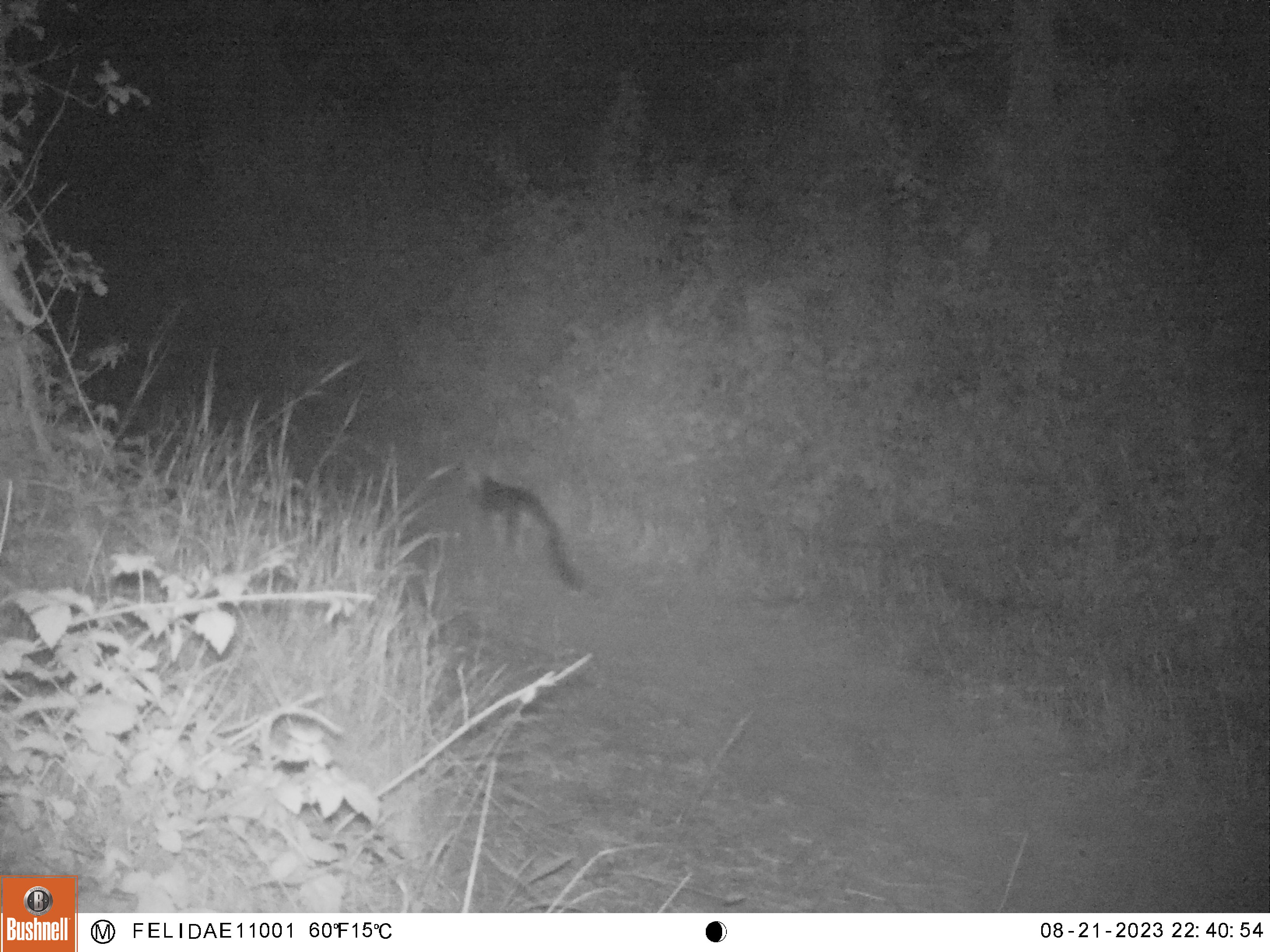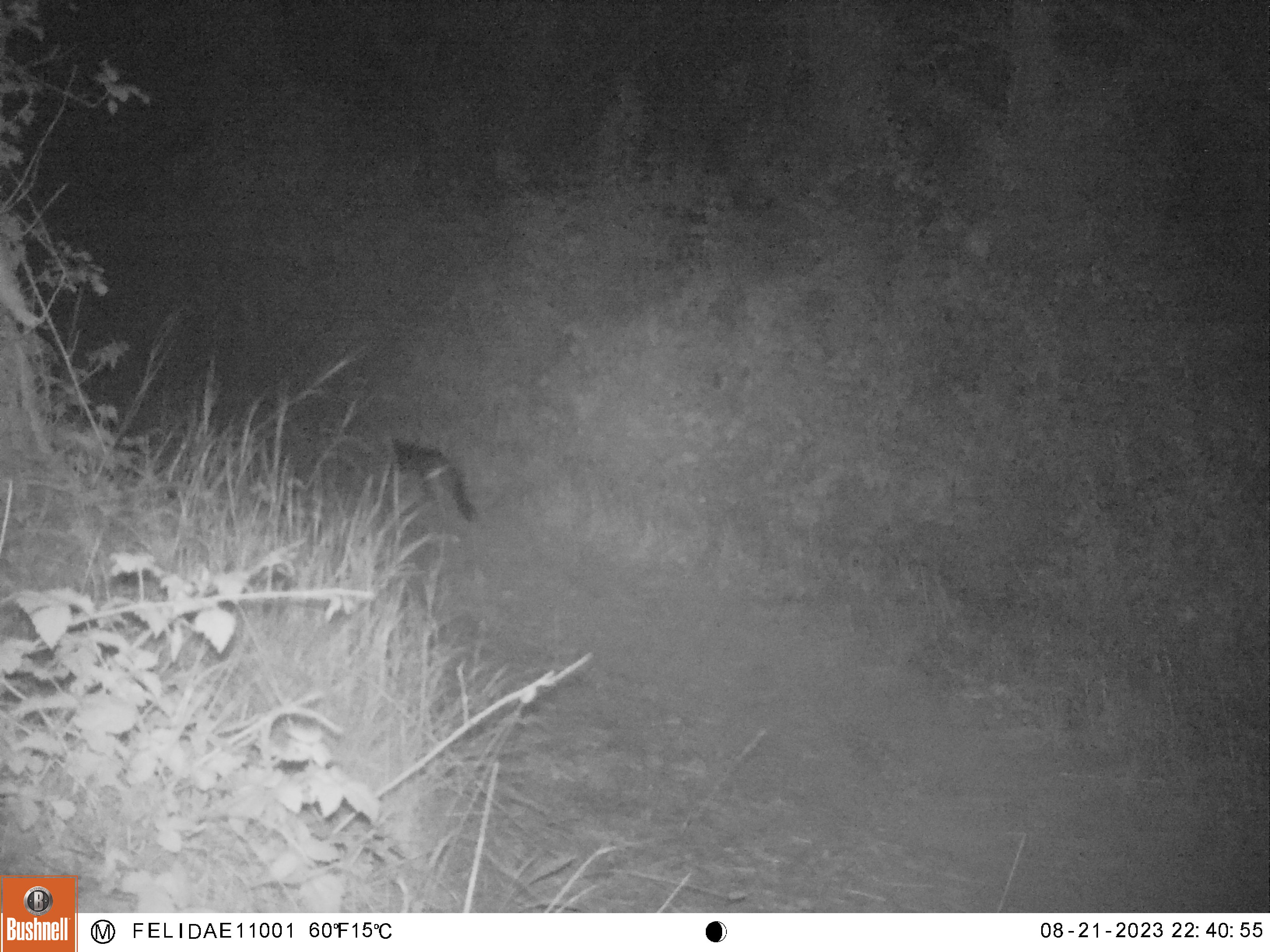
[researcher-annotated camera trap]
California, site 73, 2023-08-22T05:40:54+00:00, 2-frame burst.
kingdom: Animalia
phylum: Chordata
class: Mammalia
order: Carnivora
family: Canidae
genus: Urocyon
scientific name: Urocyon cinereoargenteus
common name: gray fox